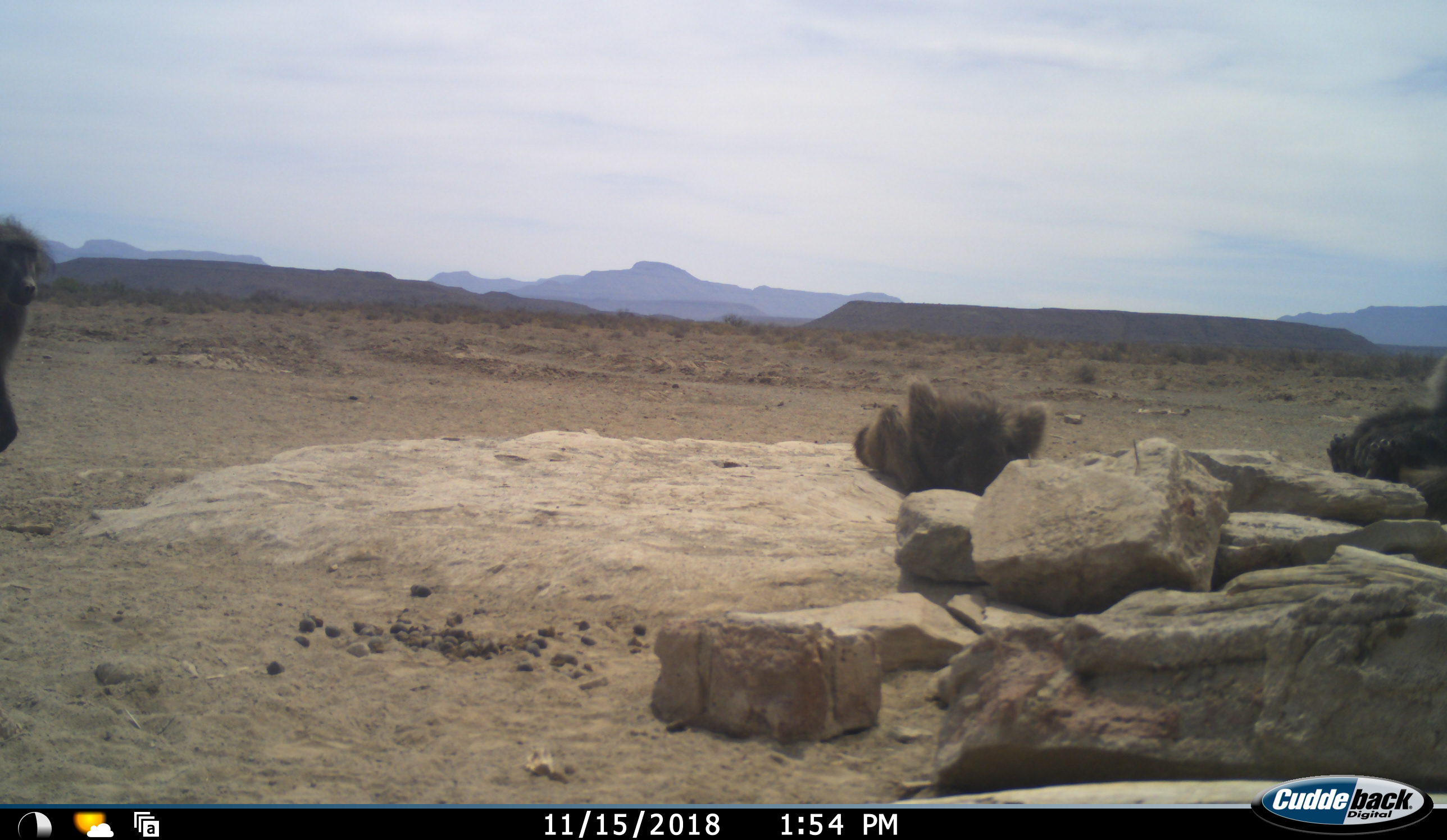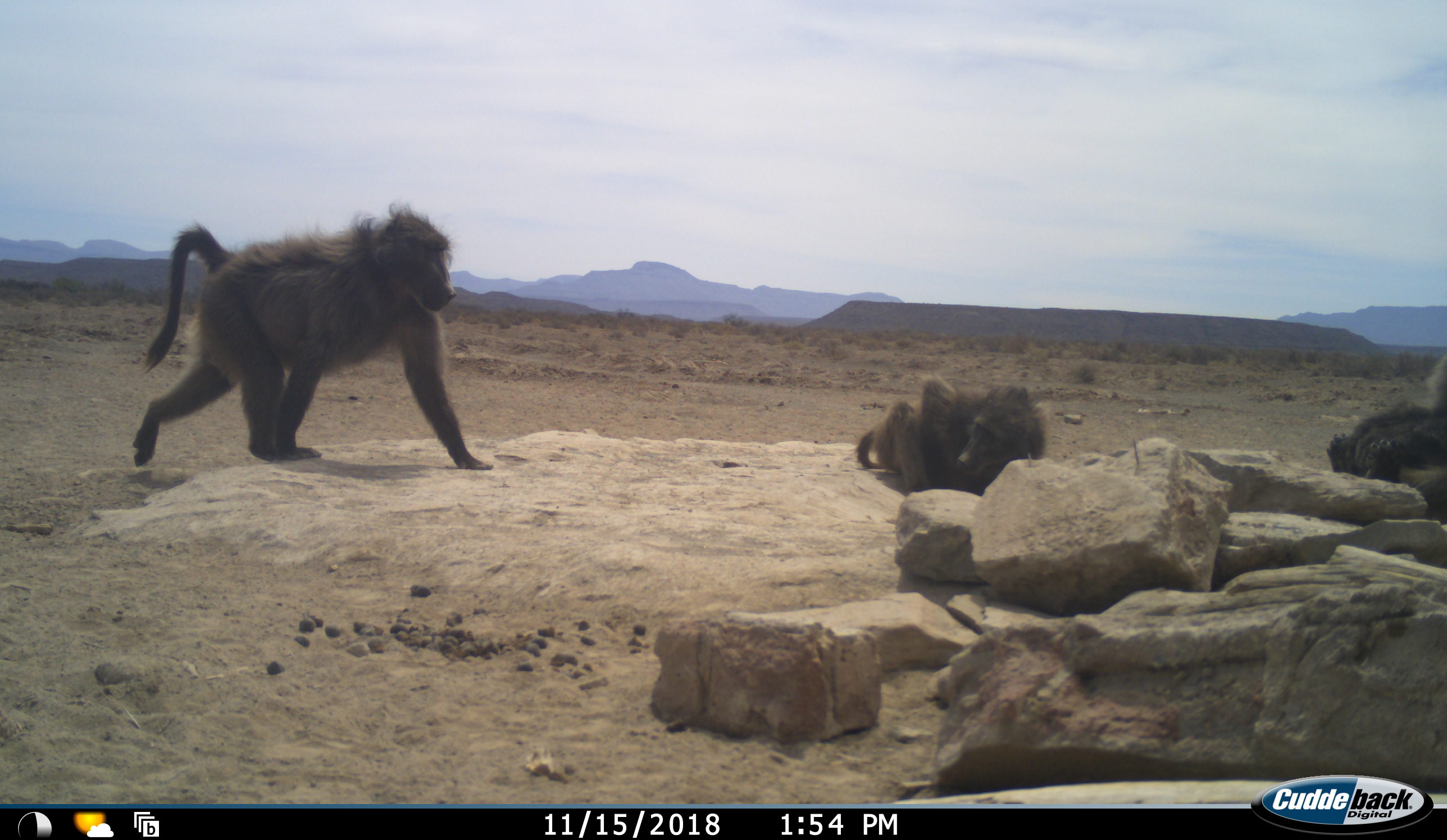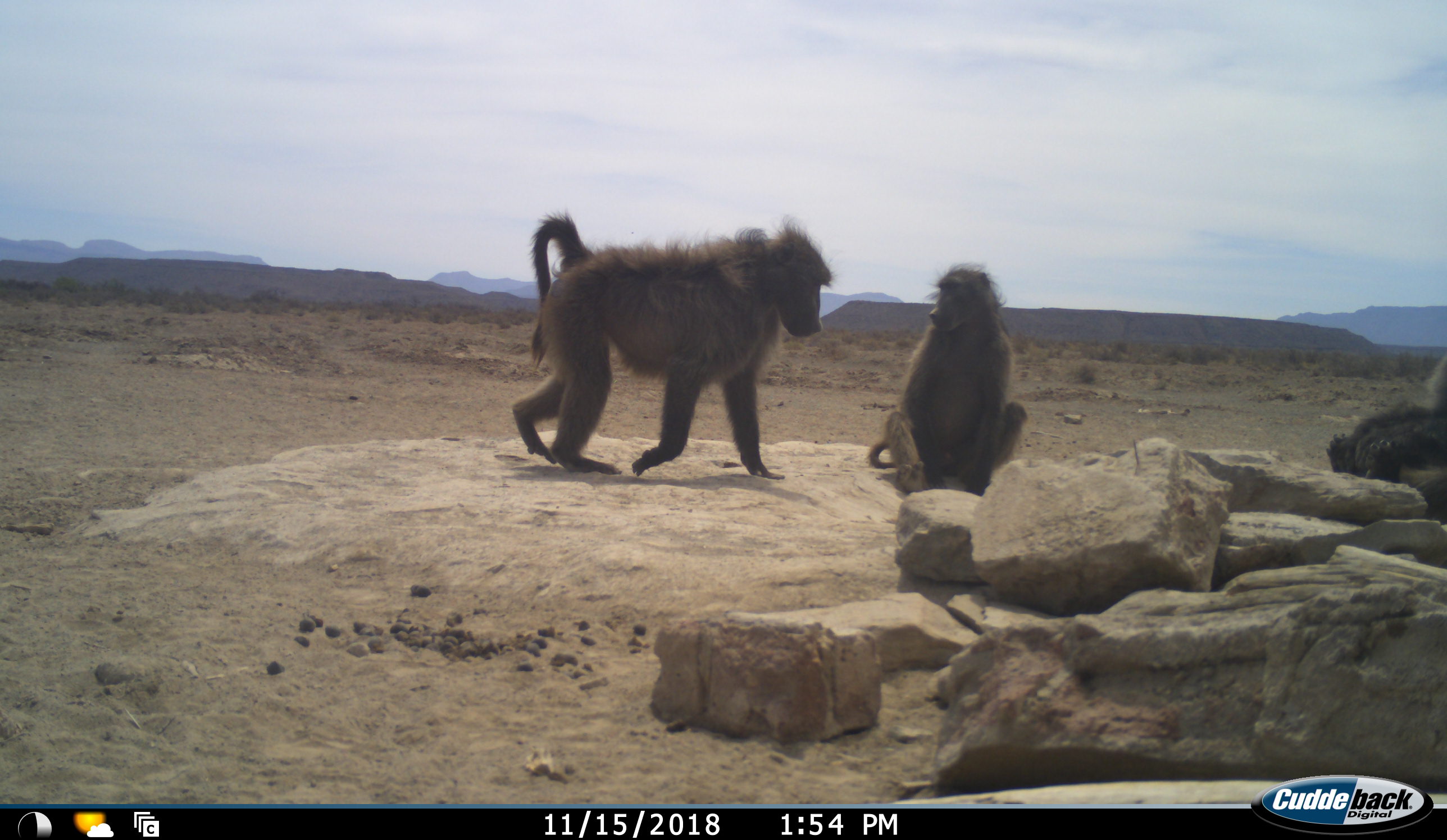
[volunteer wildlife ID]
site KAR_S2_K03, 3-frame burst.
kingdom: Animalia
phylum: Chordata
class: Mammalia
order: Primates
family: Cercopithecidae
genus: Papio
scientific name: Papio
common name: baboon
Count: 3.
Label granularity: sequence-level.